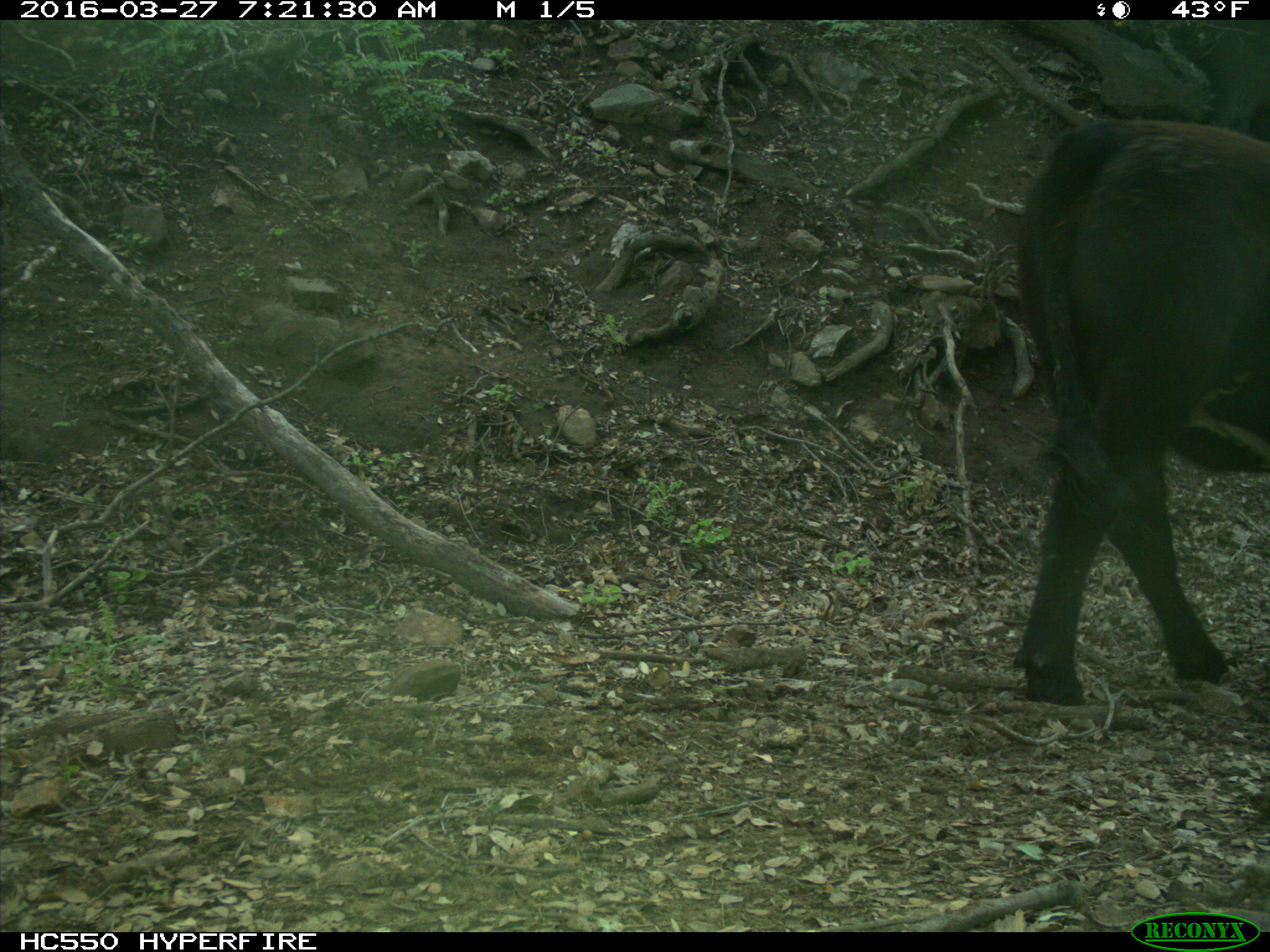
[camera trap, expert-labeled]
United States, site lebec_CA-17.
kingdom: Animalia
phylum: Chordata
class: Mammalia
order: Artiodactyla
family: Bovidae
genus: Bos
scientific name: Bos taurus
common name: domestic cow